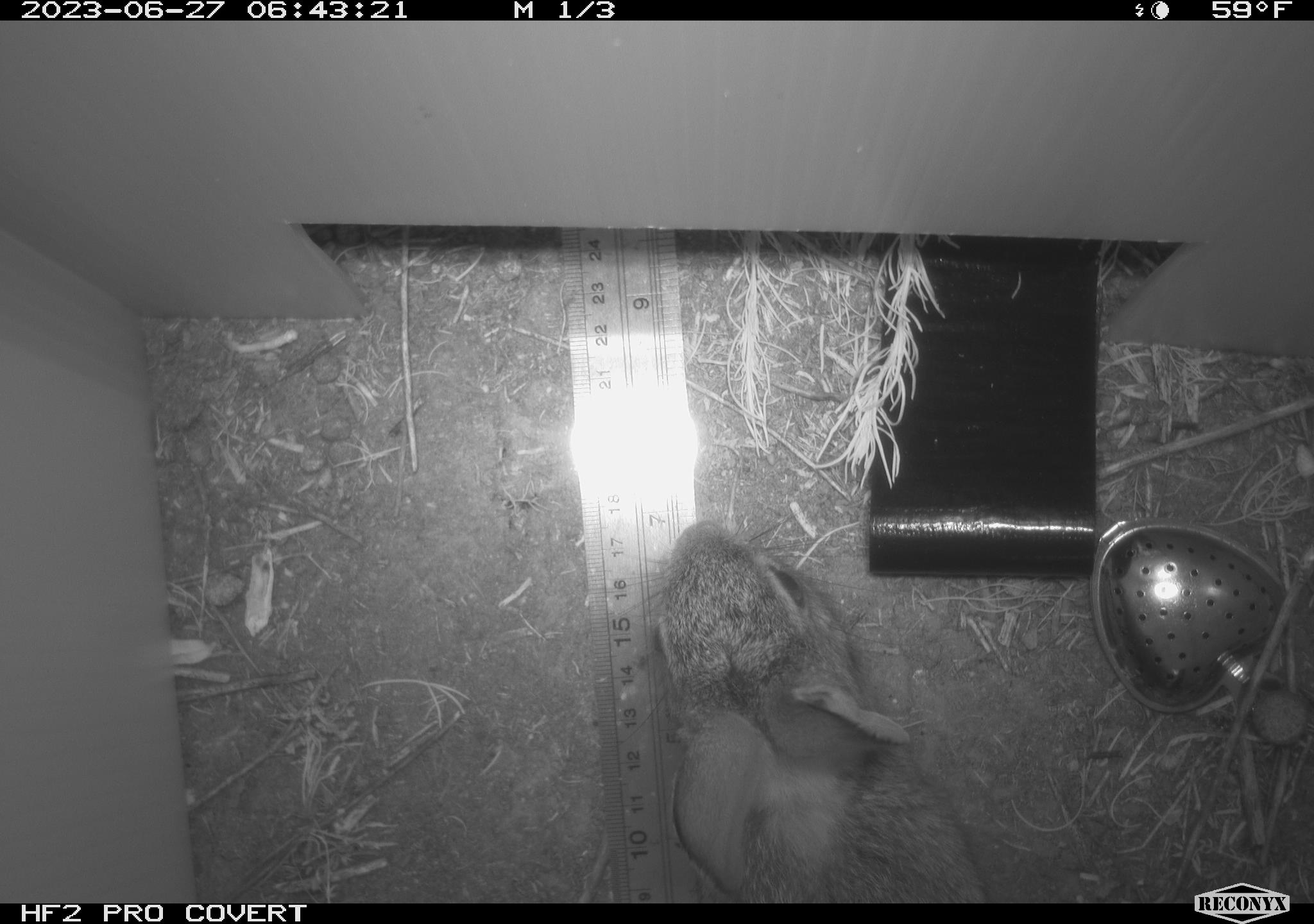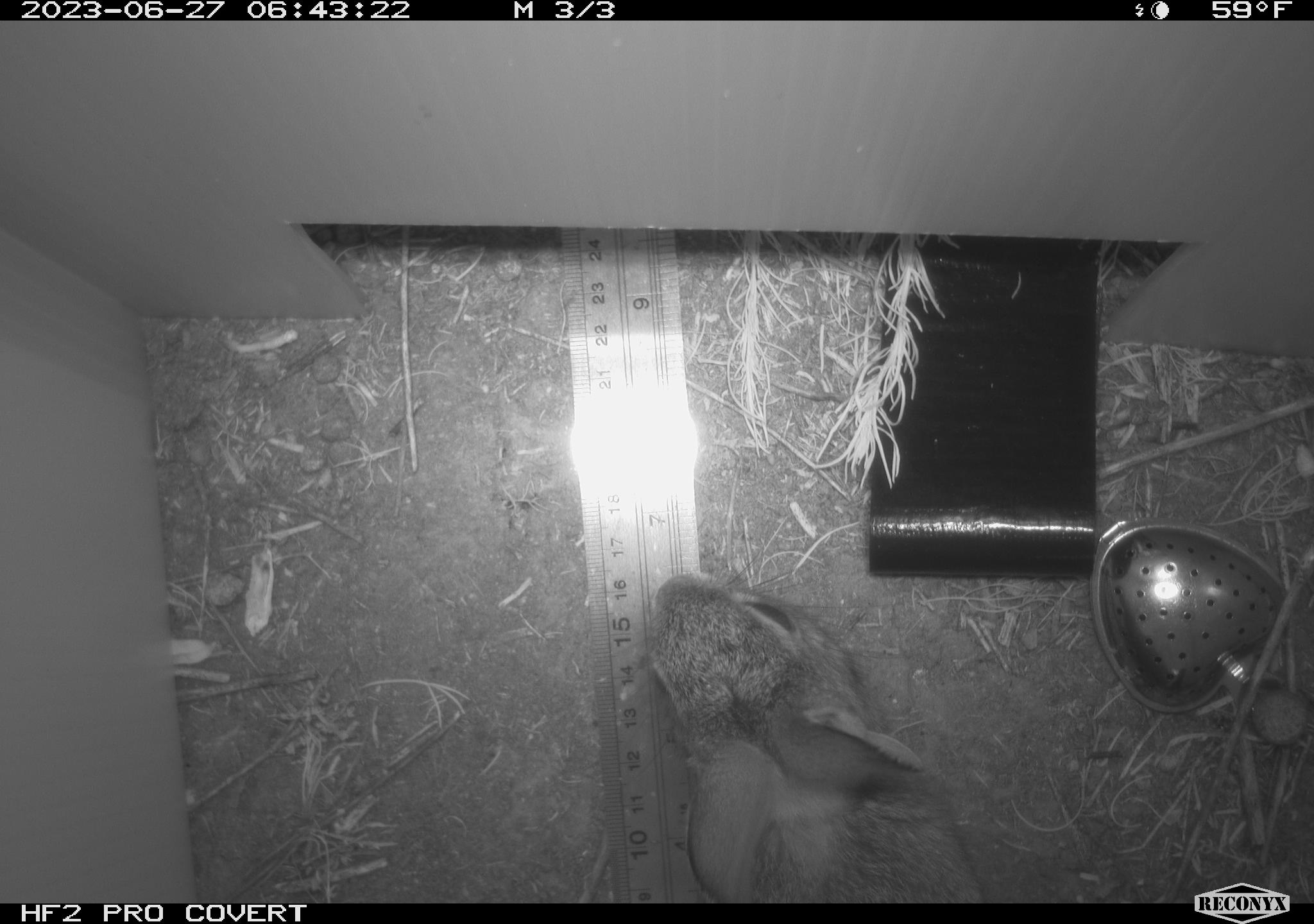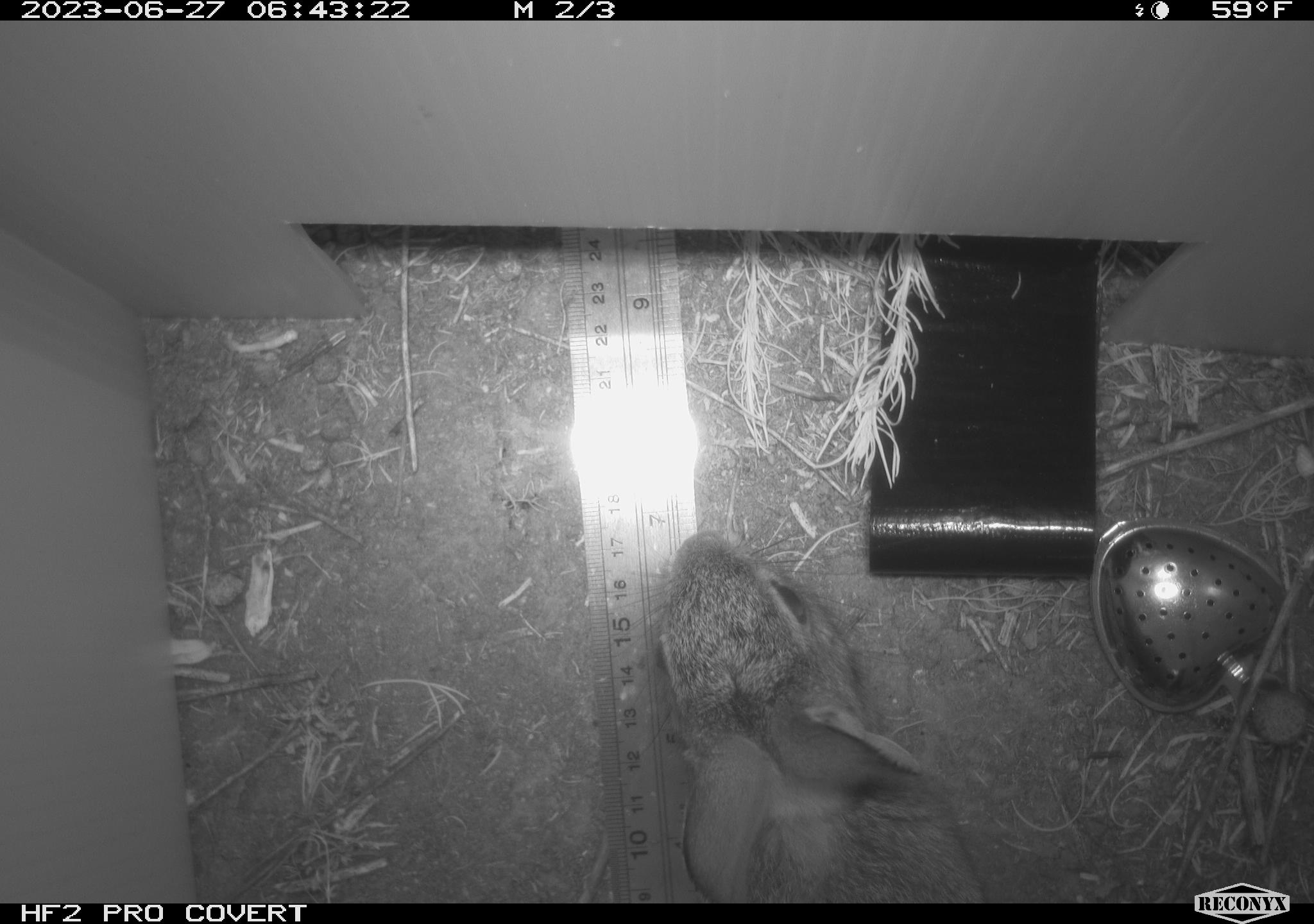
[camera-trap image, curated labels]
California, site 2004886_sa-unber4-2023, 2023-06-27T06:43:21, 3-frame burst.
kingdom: Animalia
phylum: Chordata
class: Mammalia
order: Lagomorpha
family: Leporidae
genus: Sylvilagus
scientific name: Sylvilagus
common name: cottontail rabbits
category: sylvilagus species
Sylvilagus species (cottontail rabbits) (Sylvilagus).